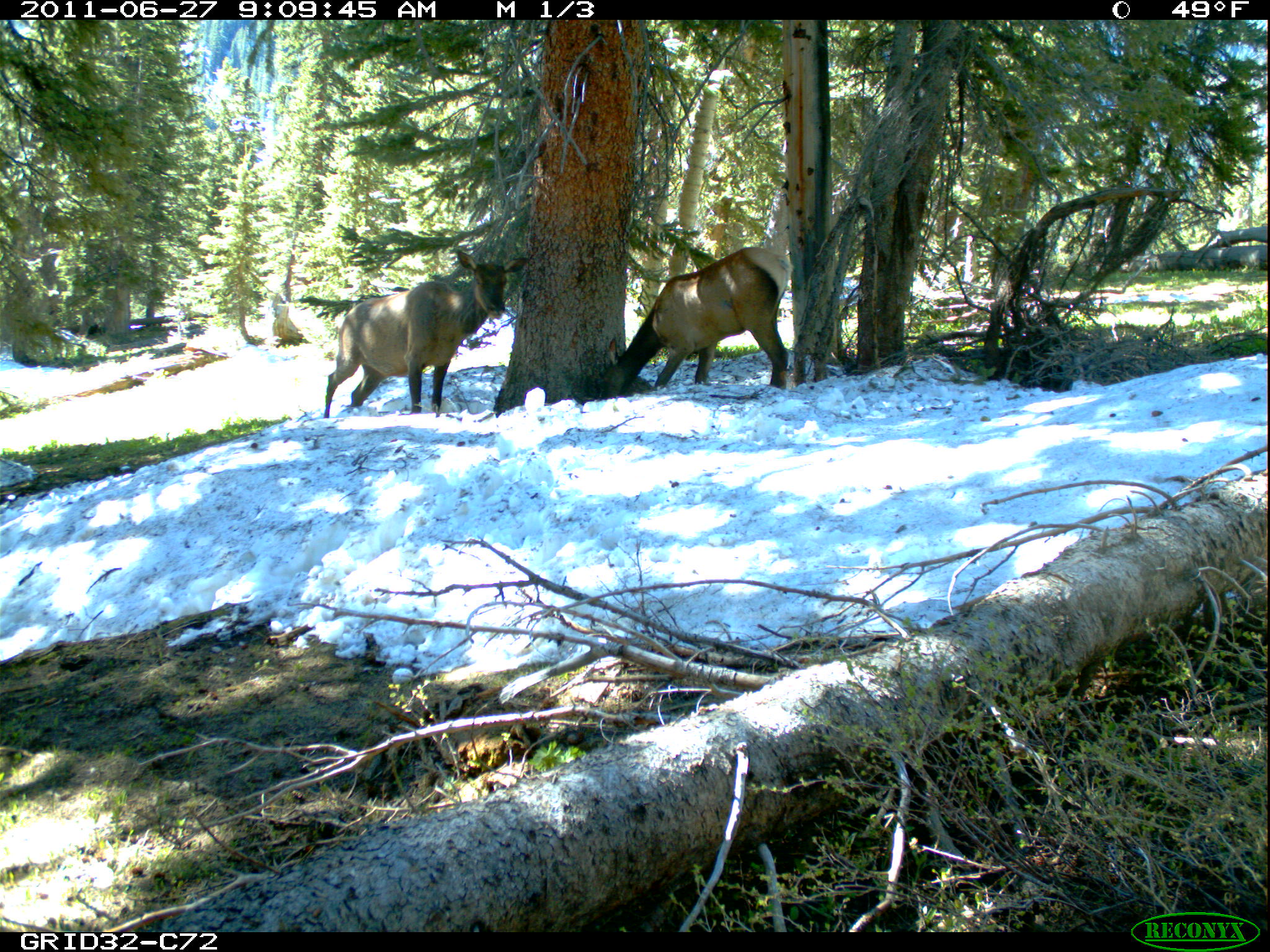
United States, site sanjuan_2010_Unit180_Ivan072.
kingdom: Animalia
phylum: Chordata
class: Mammalia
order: Artiodactyla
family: Cervidae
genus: Cervus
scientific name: Cervus elaphus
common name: red deer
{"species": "Cervus elaphus (red deer)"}